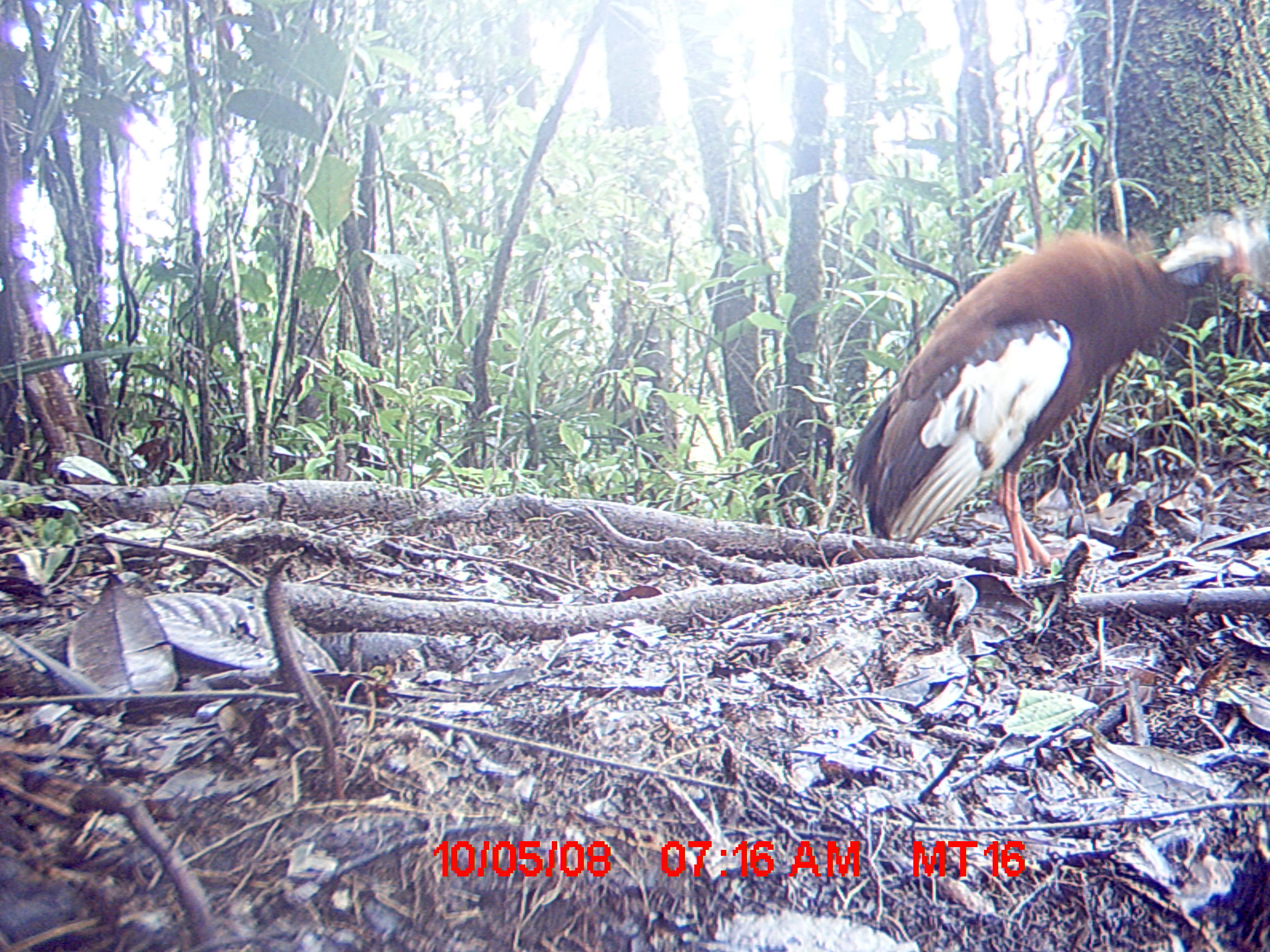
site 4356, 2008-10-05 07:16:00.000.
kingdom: Animalia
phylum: Chordata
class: Aves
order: Pelecaniformes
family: Threskiornithidae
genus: Lophotibis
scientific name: Lophotibis cristata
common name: madagascan ibis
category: lophotibis cristataa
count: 2